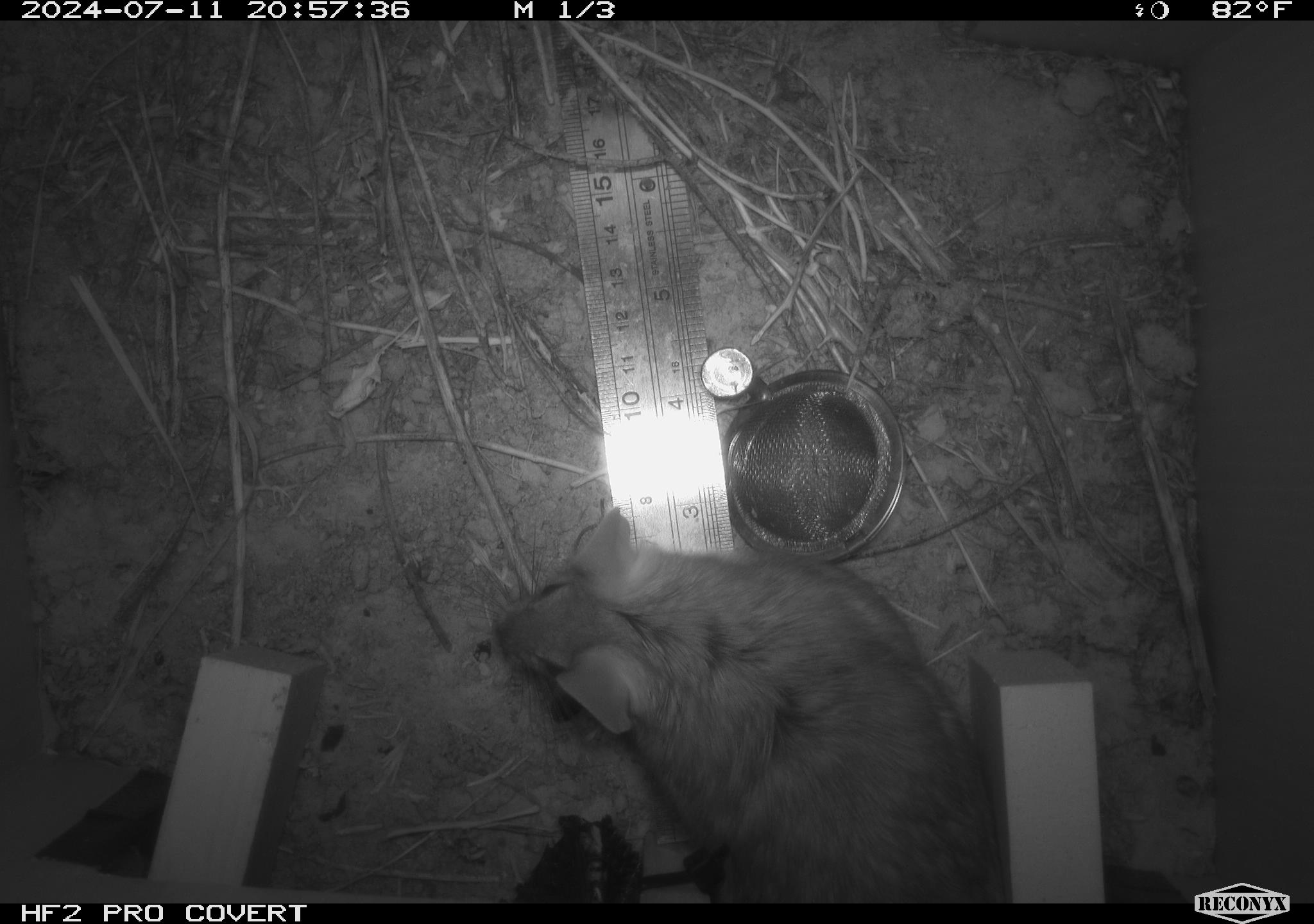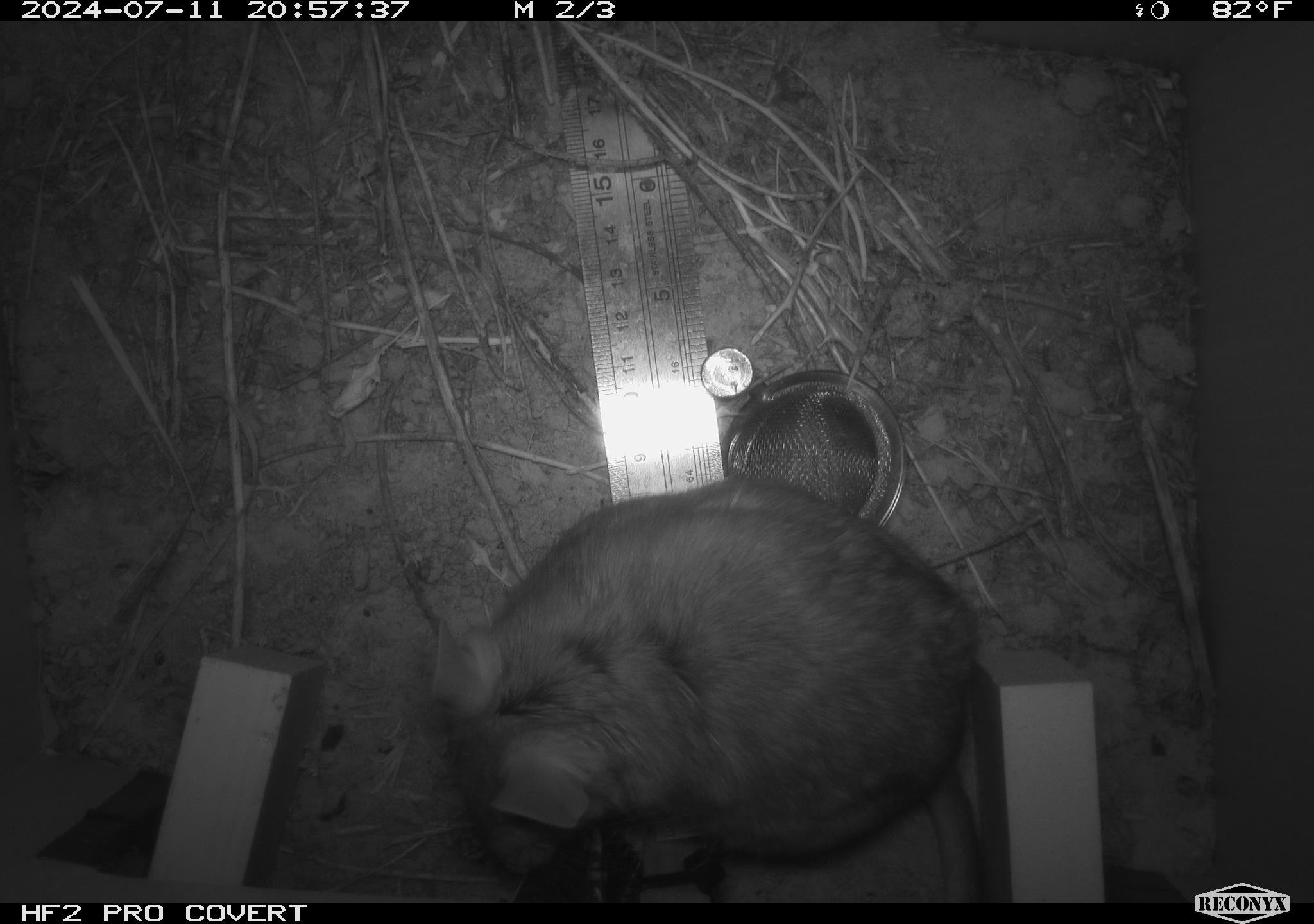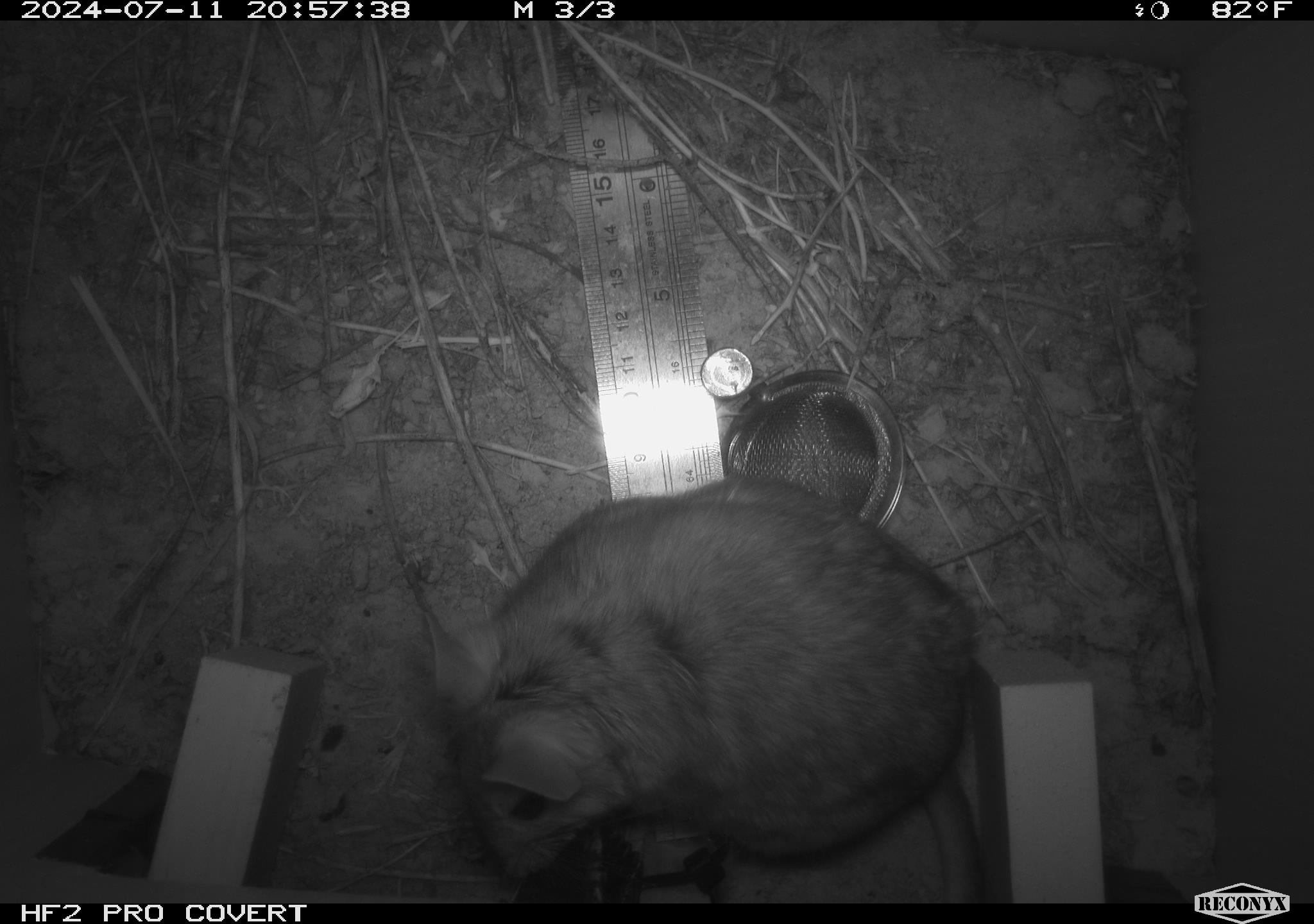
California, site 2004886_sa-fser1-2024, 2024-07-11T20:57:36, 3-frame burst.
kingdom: Animalia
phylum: Chordata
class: Mammalia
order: Rodentia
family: Cricetidae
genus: Neotoma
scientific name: Neotoma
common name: pack rat or woodrat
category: neotoma species